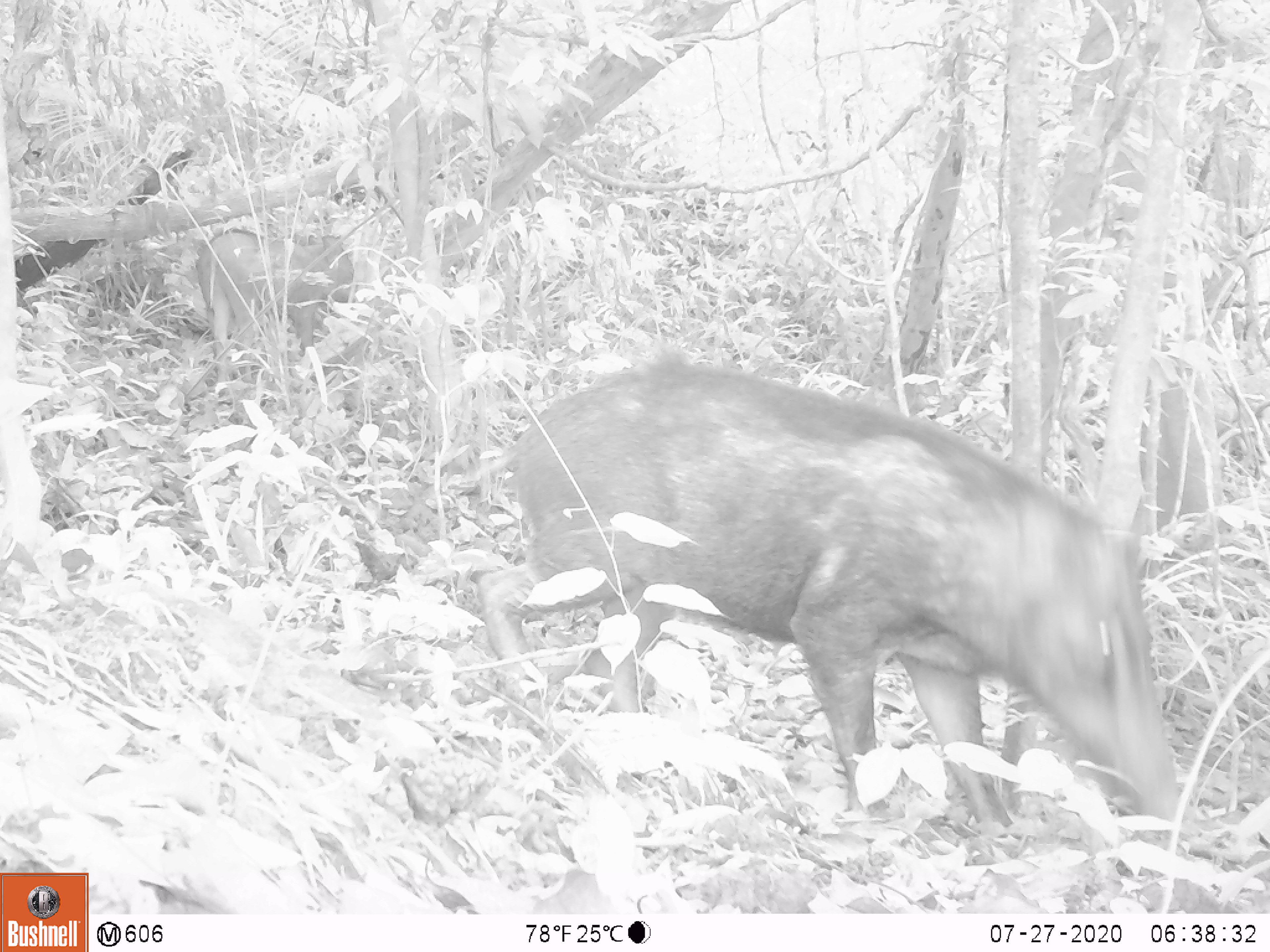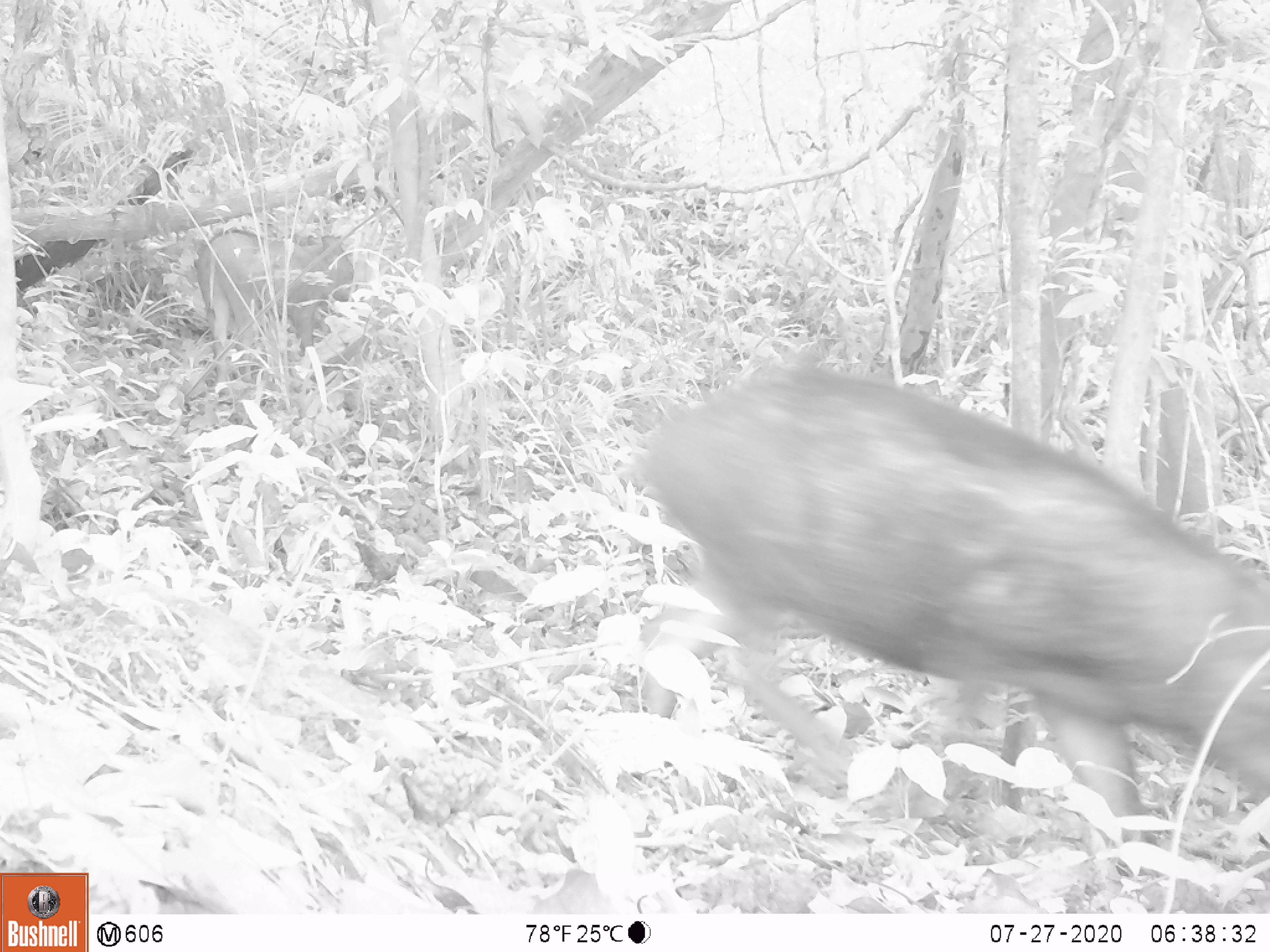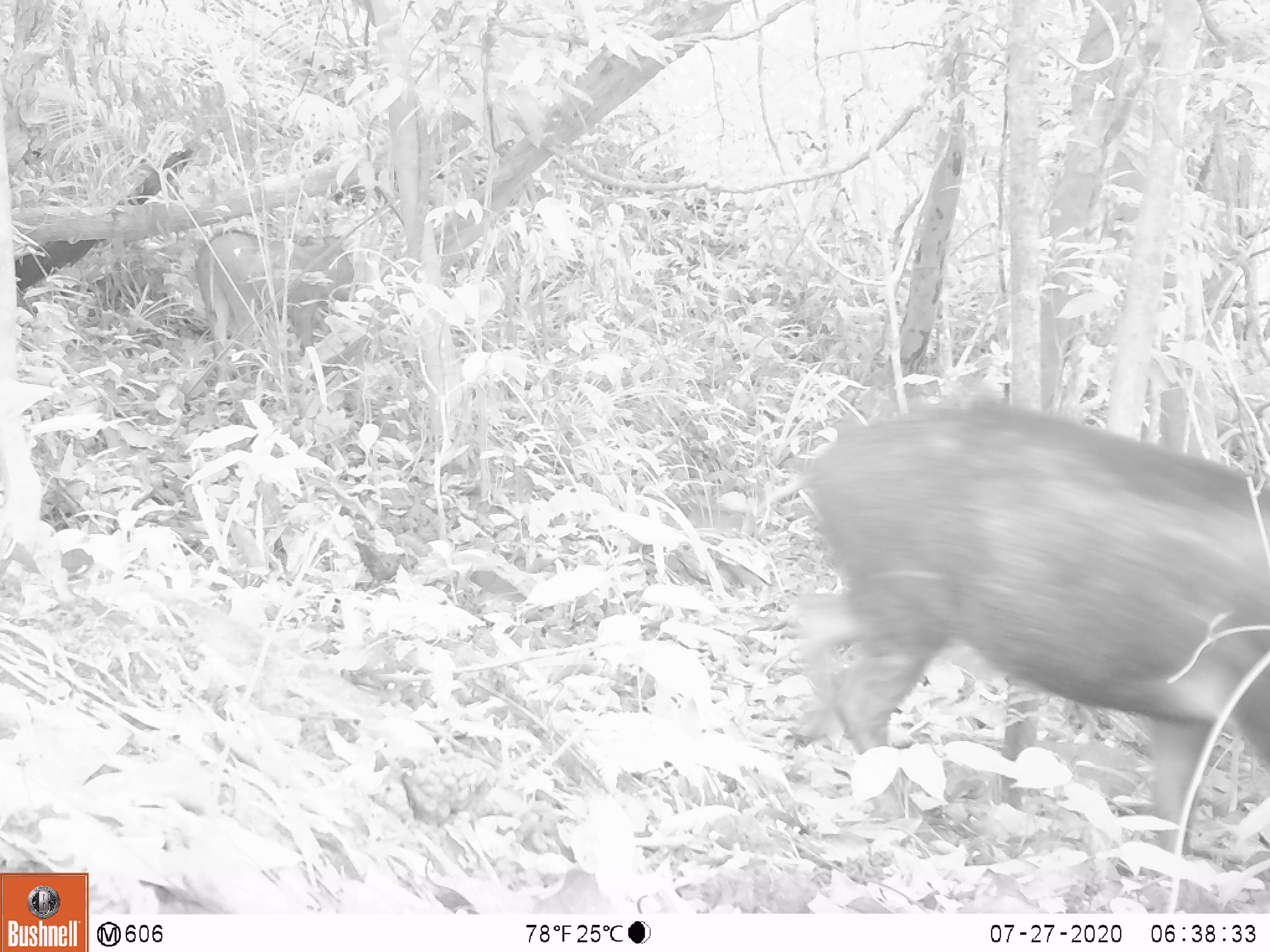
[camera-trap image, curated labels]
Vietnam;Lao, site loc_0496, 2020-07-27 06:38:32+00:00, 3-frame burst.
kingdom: Animalia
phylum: Chordata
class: Mammalia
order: Artiodactyla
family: Suidae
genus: Sus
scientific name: Sus scrofa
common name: eurasian wild pig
Eurasian wild pig (Sus scrofa). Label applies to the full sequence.